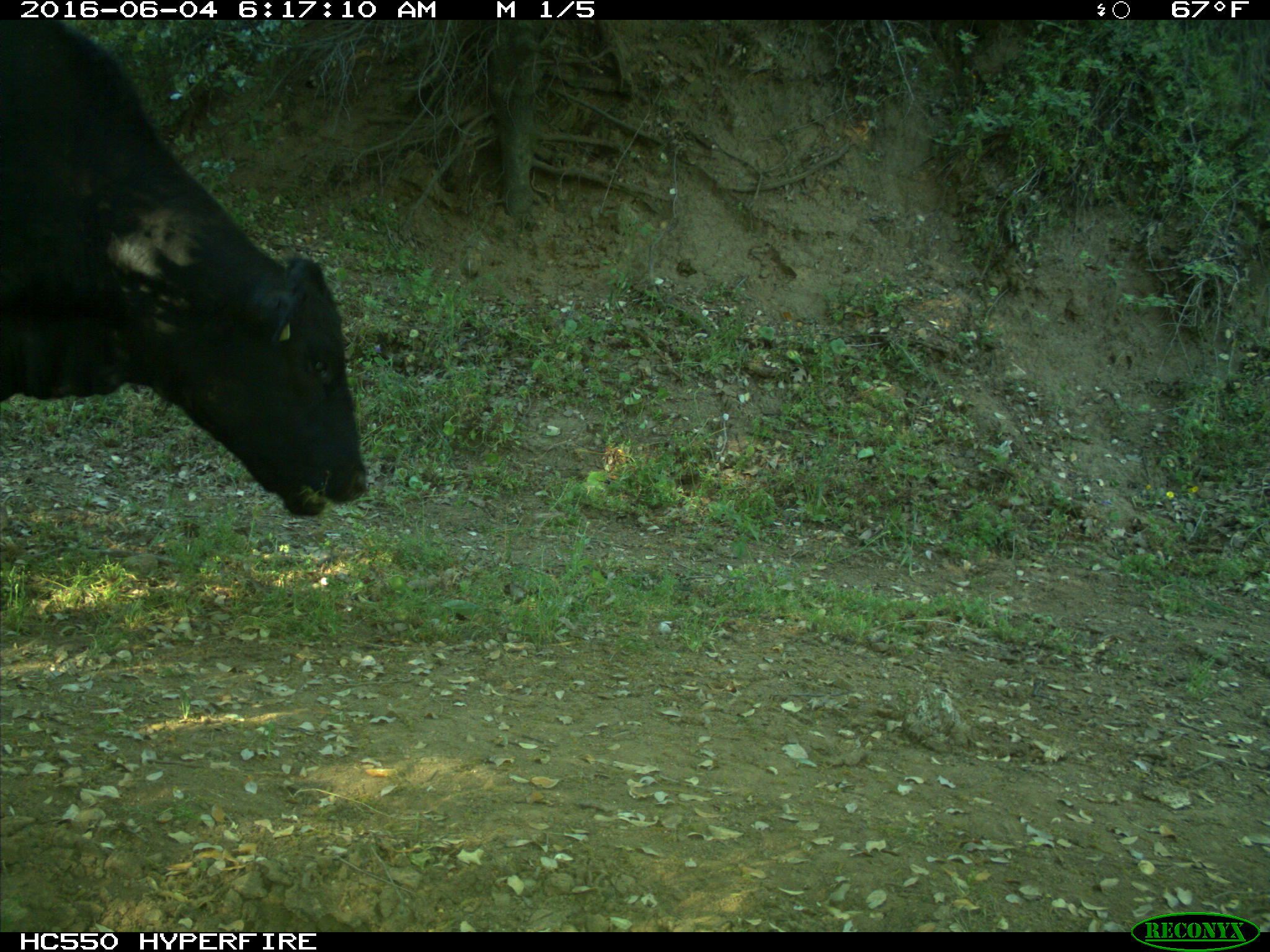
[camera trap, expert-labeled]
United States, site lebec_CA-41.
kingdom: Animalia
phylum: Chordata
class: Mammalia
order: Artiodactyla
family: Bovidae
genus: Bos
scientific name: Bos taurus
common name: domestic cow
Bos taurus (domestic cow).